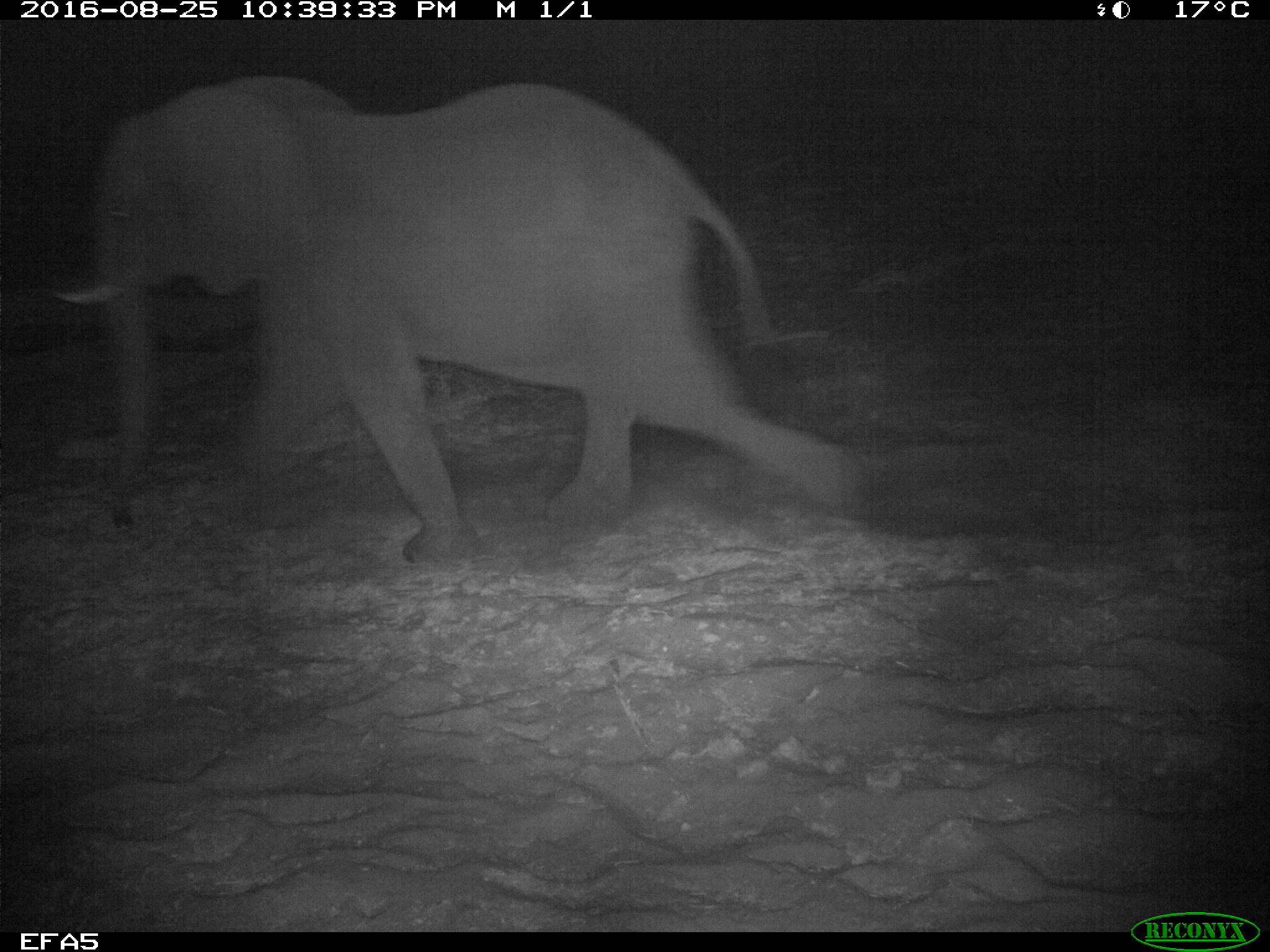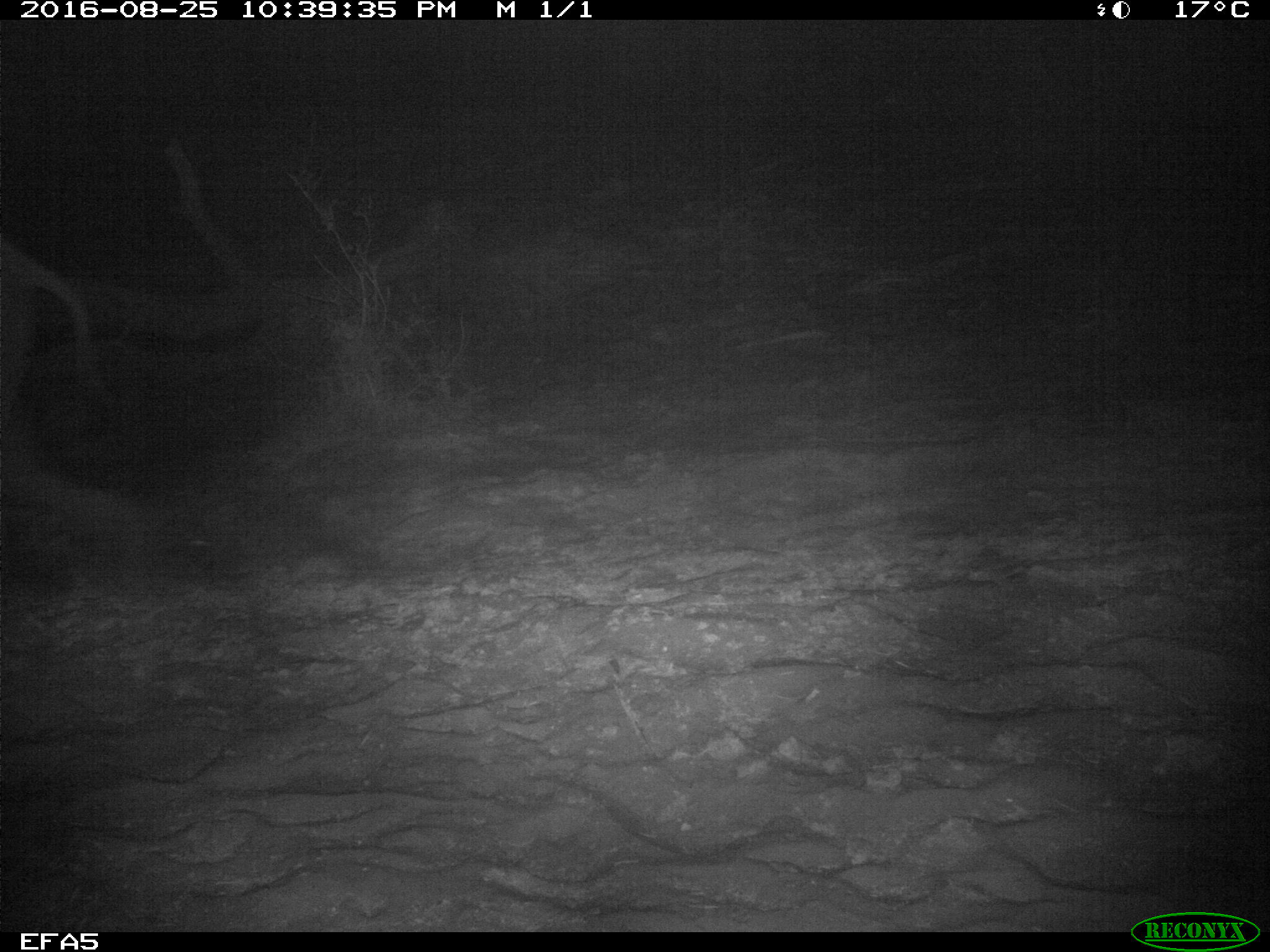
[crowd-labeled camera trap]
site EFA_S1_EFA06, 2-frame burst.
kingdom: Animalia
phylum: Chordata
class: Mammalia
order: Proboscidea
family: Elephantidae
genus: Loxodonta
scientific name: Loxodonta africana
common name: african bush elephant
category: elephant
Elephant (african bush elephant) (Loxodonta africana), count 1. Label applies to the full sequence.